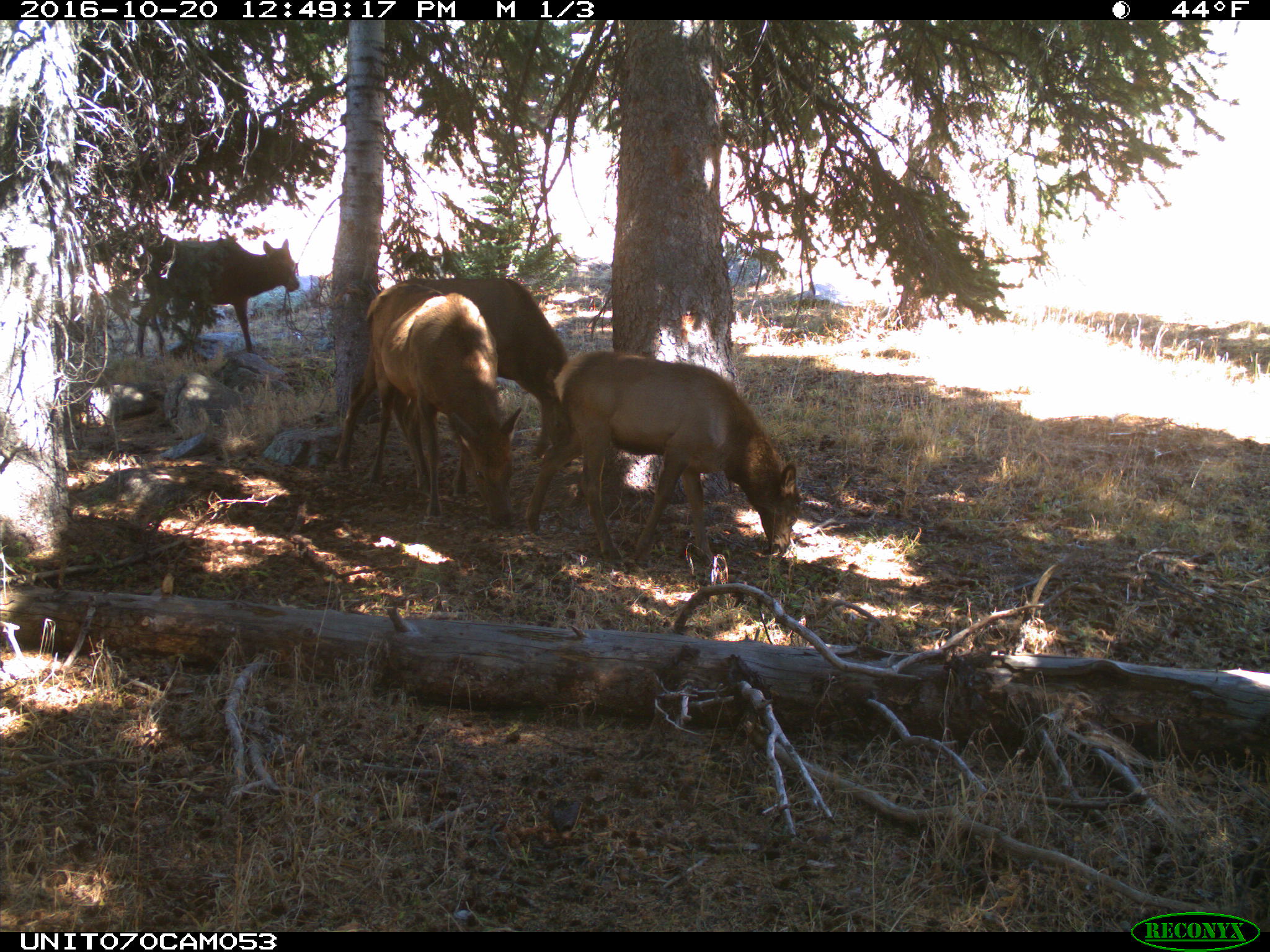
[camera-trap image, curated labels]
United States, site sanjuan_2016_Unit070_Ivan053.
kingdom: Animalia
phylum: Chordata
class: Mammalia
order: Artiodactyla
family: Cervidae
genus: Cervus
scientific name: Cervus elaphus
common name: red deer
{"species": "Cervus elaphus (red deer)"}